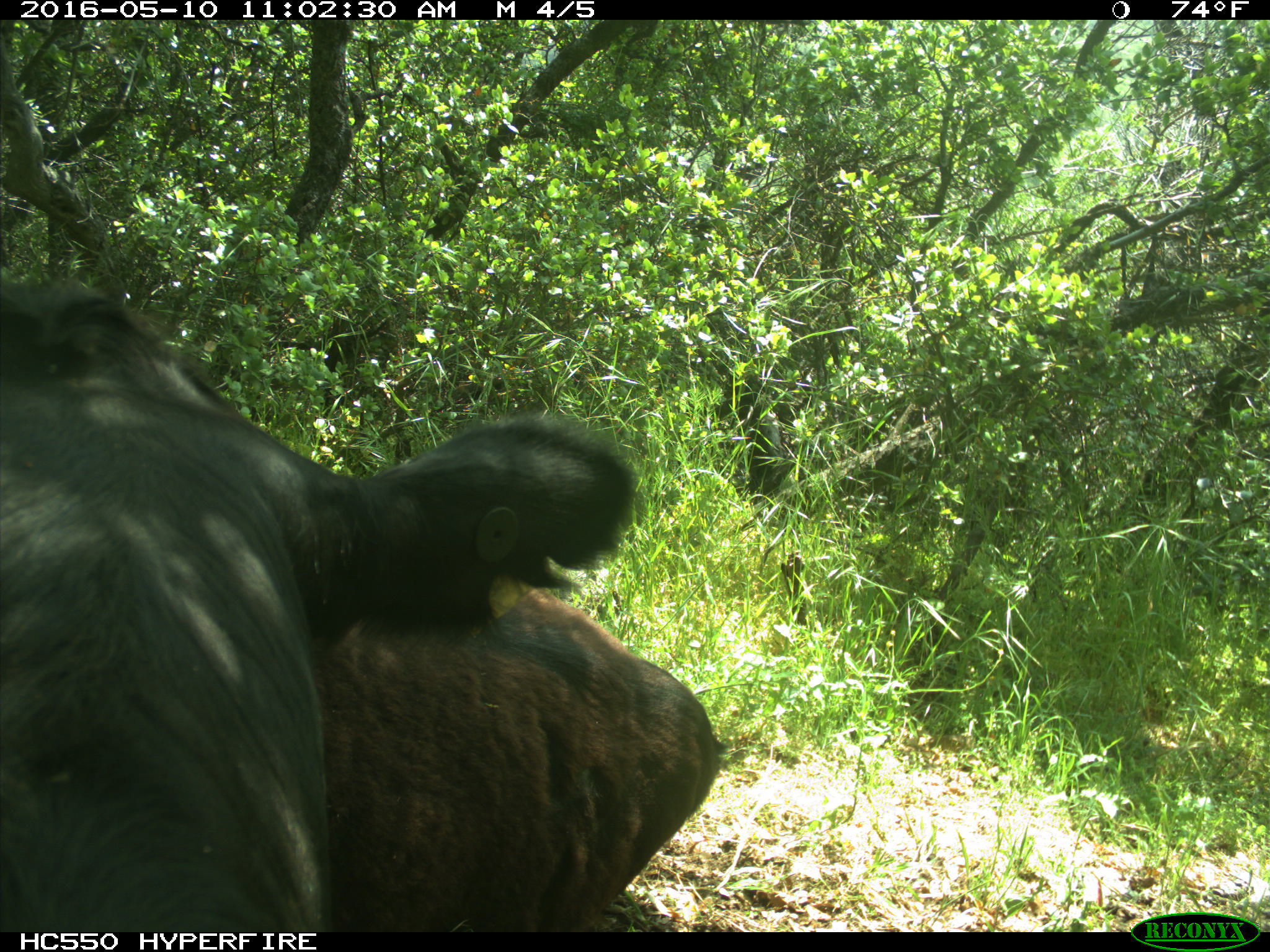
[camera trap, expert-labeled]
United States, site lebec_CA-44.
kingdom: Animalia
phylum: Chordata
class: Mammalia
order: Artiodactyla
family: Bovidae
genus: Bos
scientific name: Bos taurus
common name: domestic cow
Bos taurus (domestic cow).